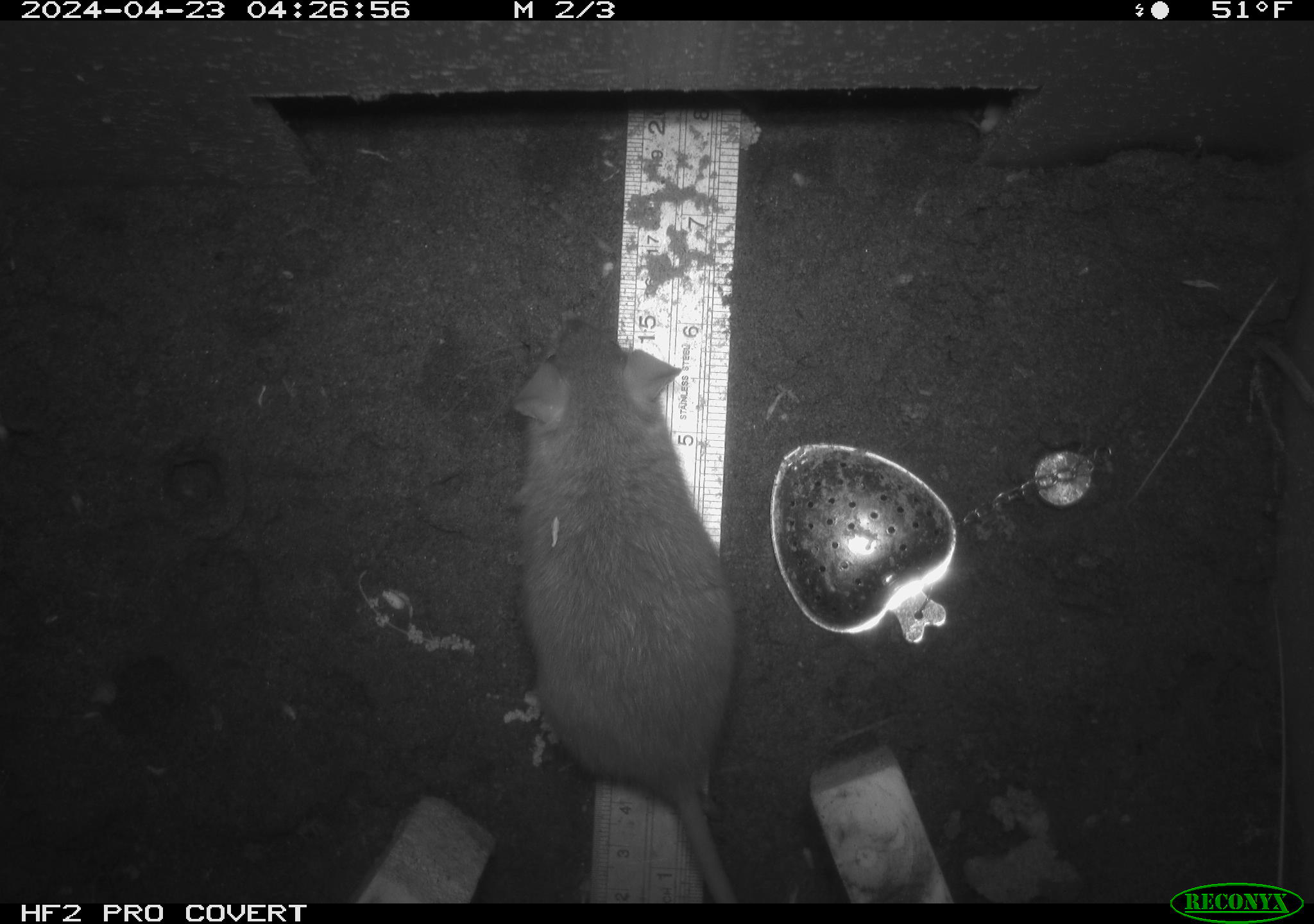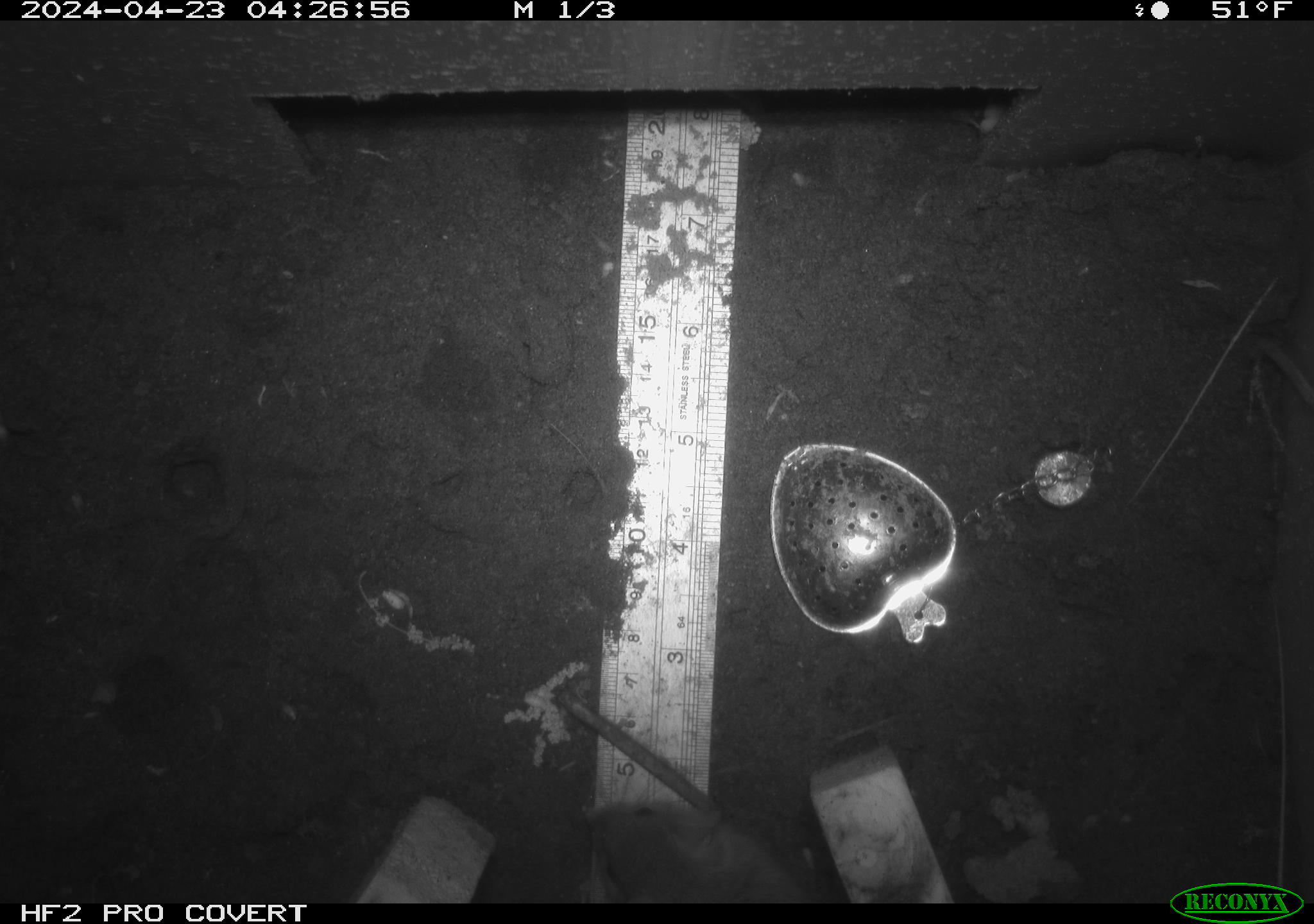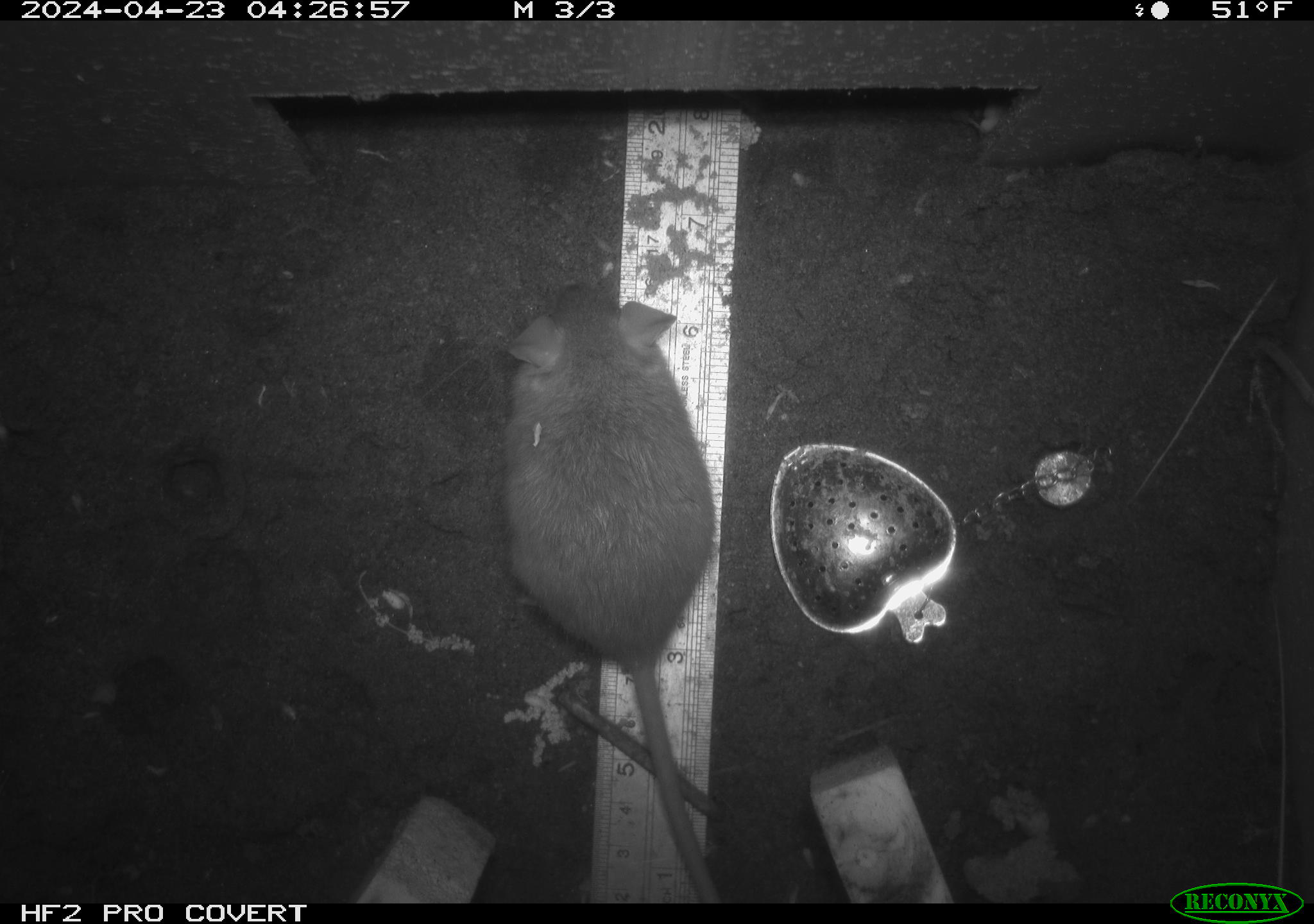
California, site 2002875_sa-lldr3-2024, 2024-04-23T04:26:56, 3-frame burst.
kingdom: Animalia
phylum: Chordata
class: Mammalia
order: Rodentia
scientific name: Rodentia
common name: rodent